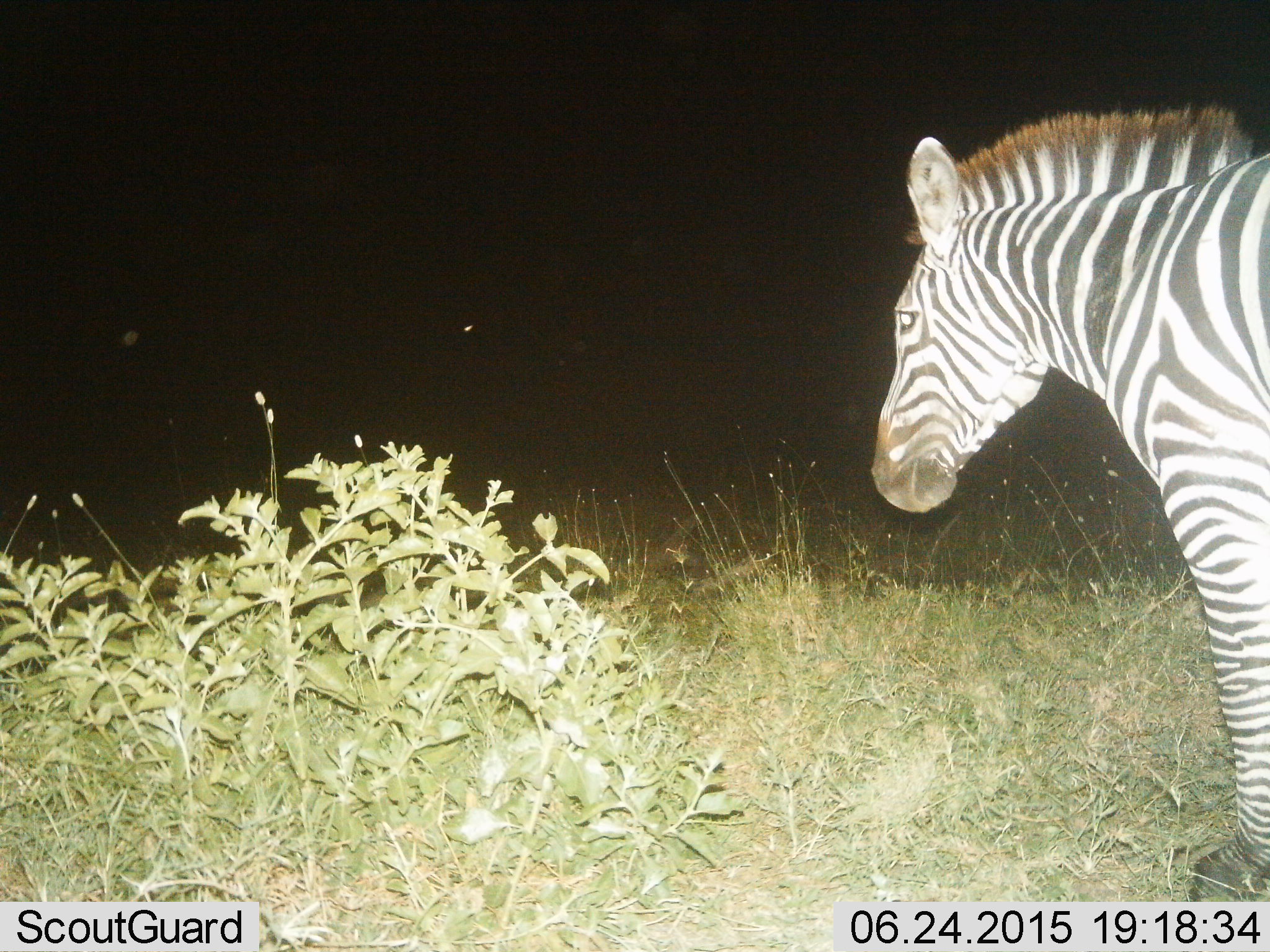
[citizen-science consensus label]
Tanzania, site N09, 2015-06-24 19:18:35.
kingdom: Animalia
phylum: Chordata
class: Mammalia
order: Perissodactyla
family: Equidae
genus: Equus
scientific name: Equus quagga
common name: plains zebra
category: zebra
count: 1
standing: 80%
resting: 0%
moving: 20%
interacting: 0%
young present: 0%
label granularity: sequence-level